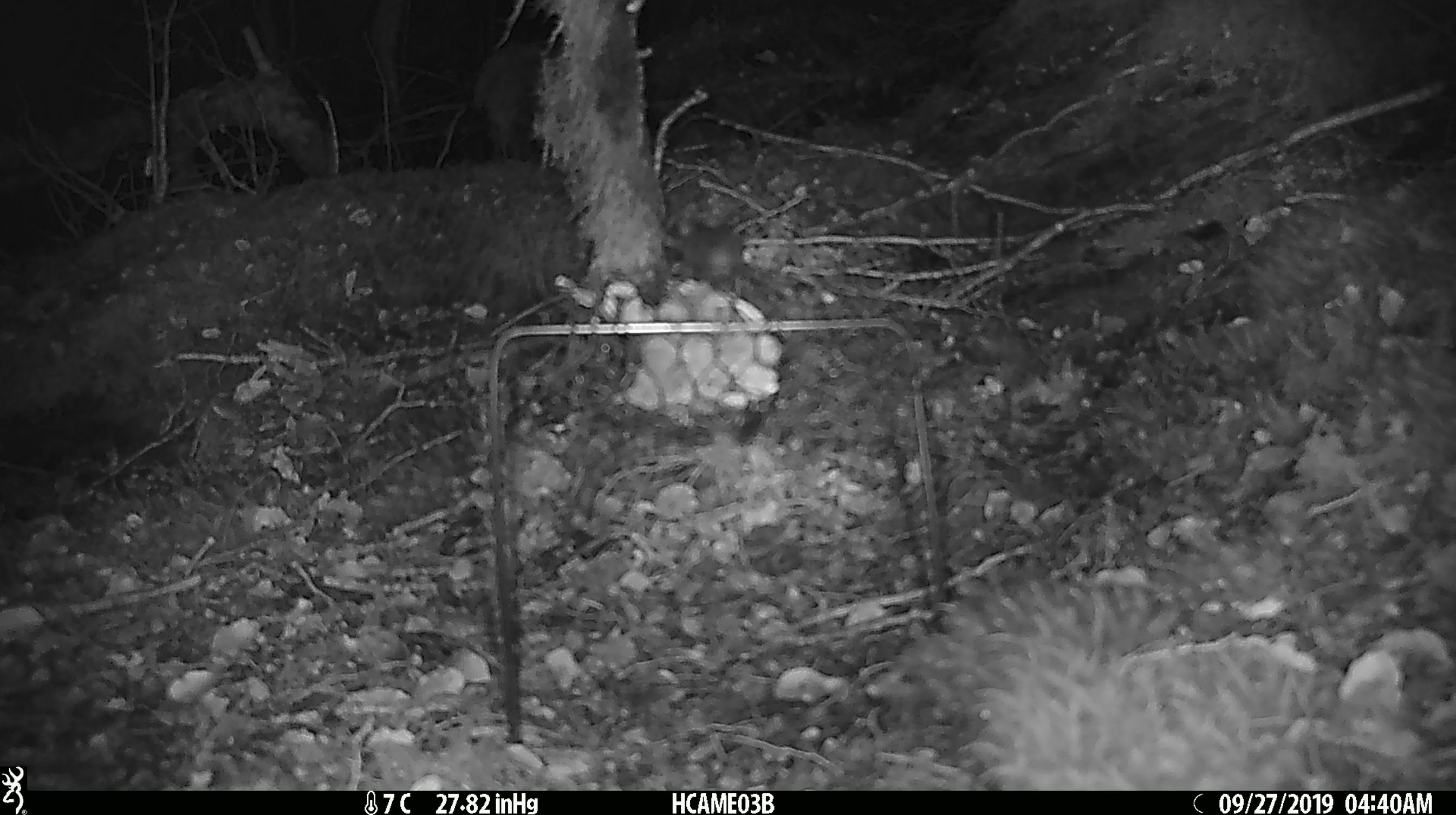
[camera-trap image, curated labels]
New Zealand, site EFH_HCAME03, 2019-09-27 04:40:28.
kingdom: Animalia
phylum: Chordata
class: Mammalia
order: Rodentia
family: Muridae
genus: Mus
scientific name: Mus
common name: mouse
Mouse (Mus).